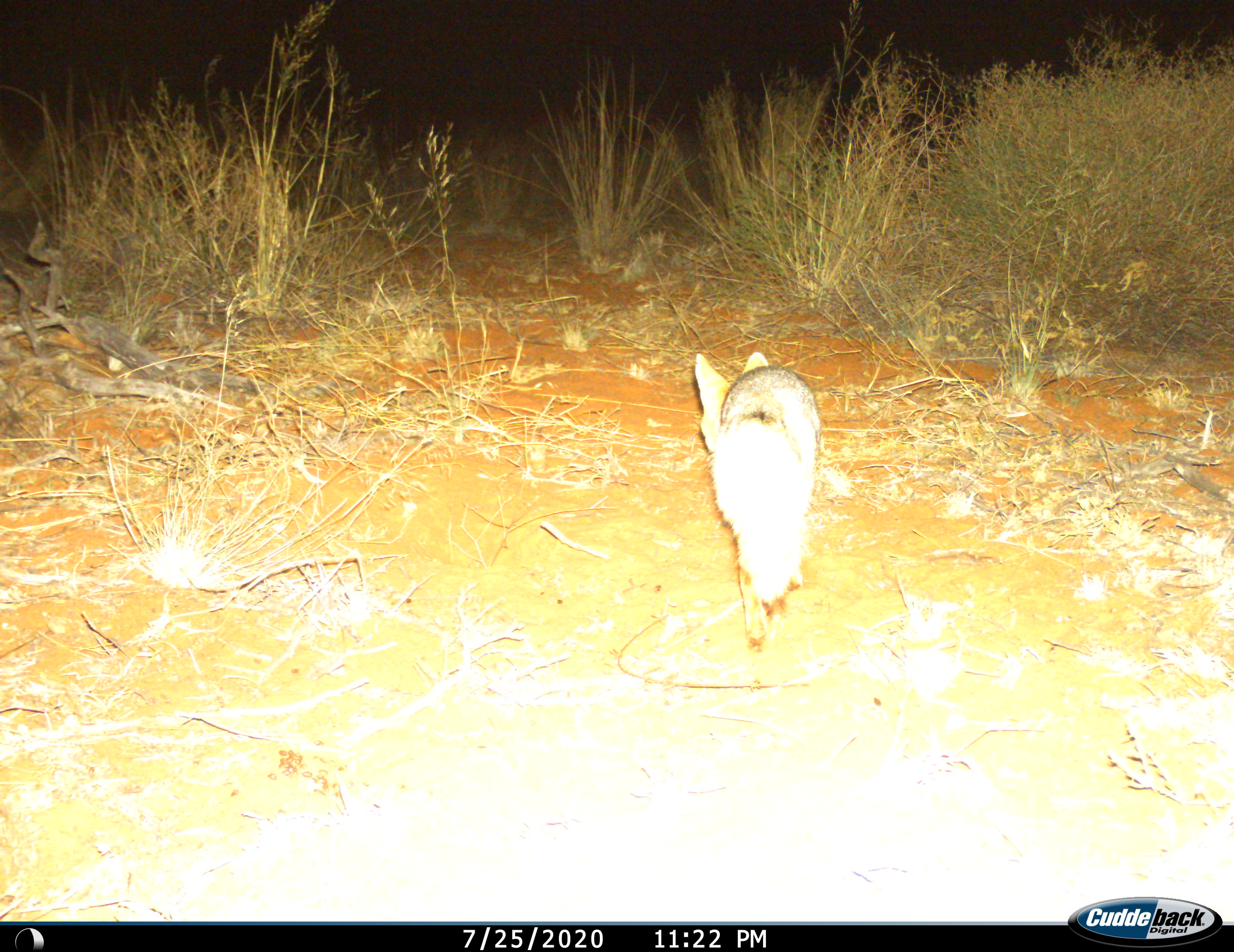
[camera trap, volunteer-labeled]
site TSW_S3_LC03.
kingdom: Animalia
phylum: Chordata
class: Mammalia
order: Carnivora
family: Canidae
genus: Vulpes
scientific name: Vulpes chama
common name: cape fox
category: foxcape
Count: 1.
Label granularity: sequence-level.